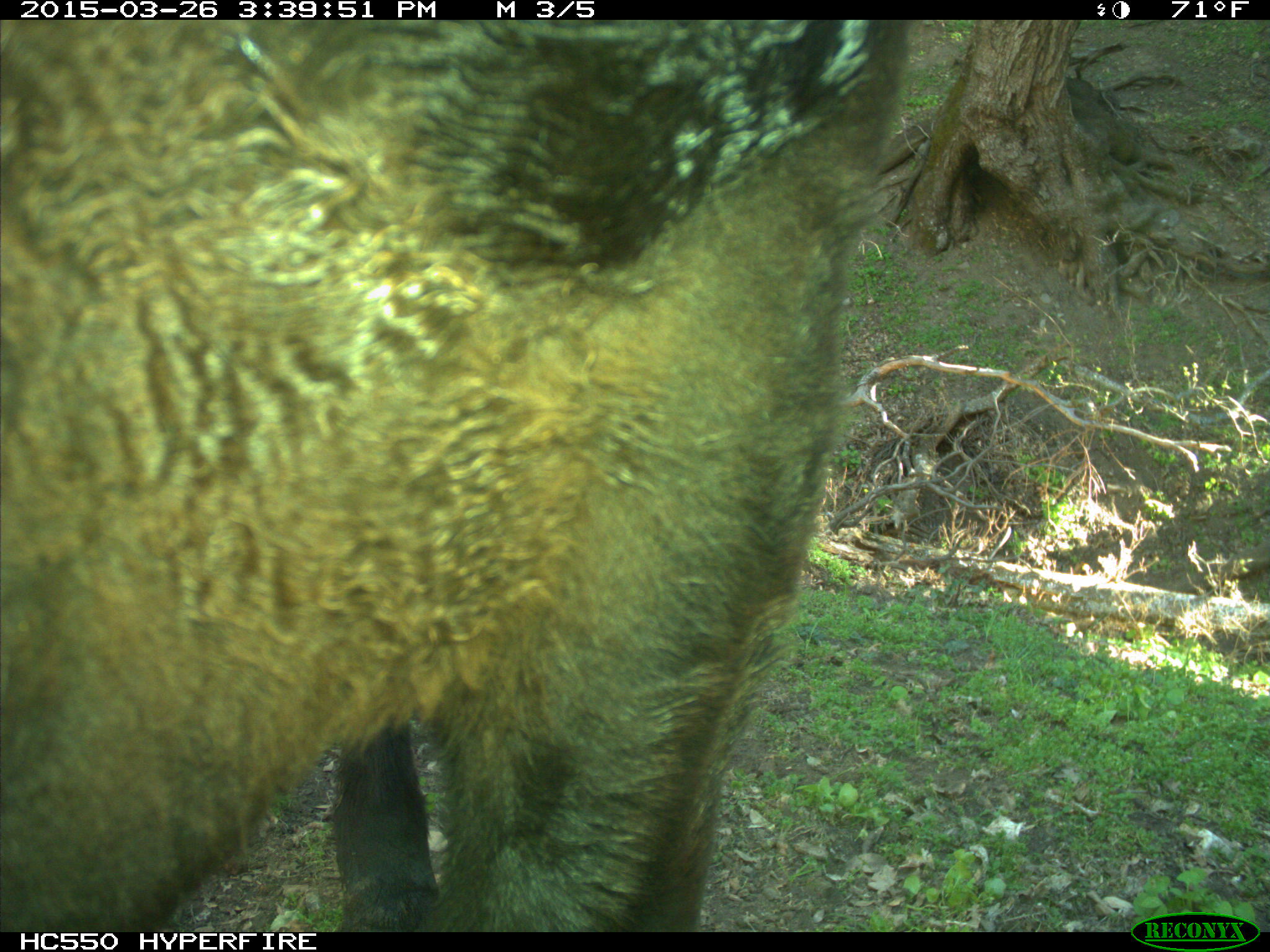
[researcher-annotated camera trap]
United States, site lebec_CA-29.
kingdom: Animalia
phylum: Chordata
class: Mammalia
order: Artiodactyla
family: Bovidae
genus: Bos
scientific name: Bos taurus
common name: domestic cow